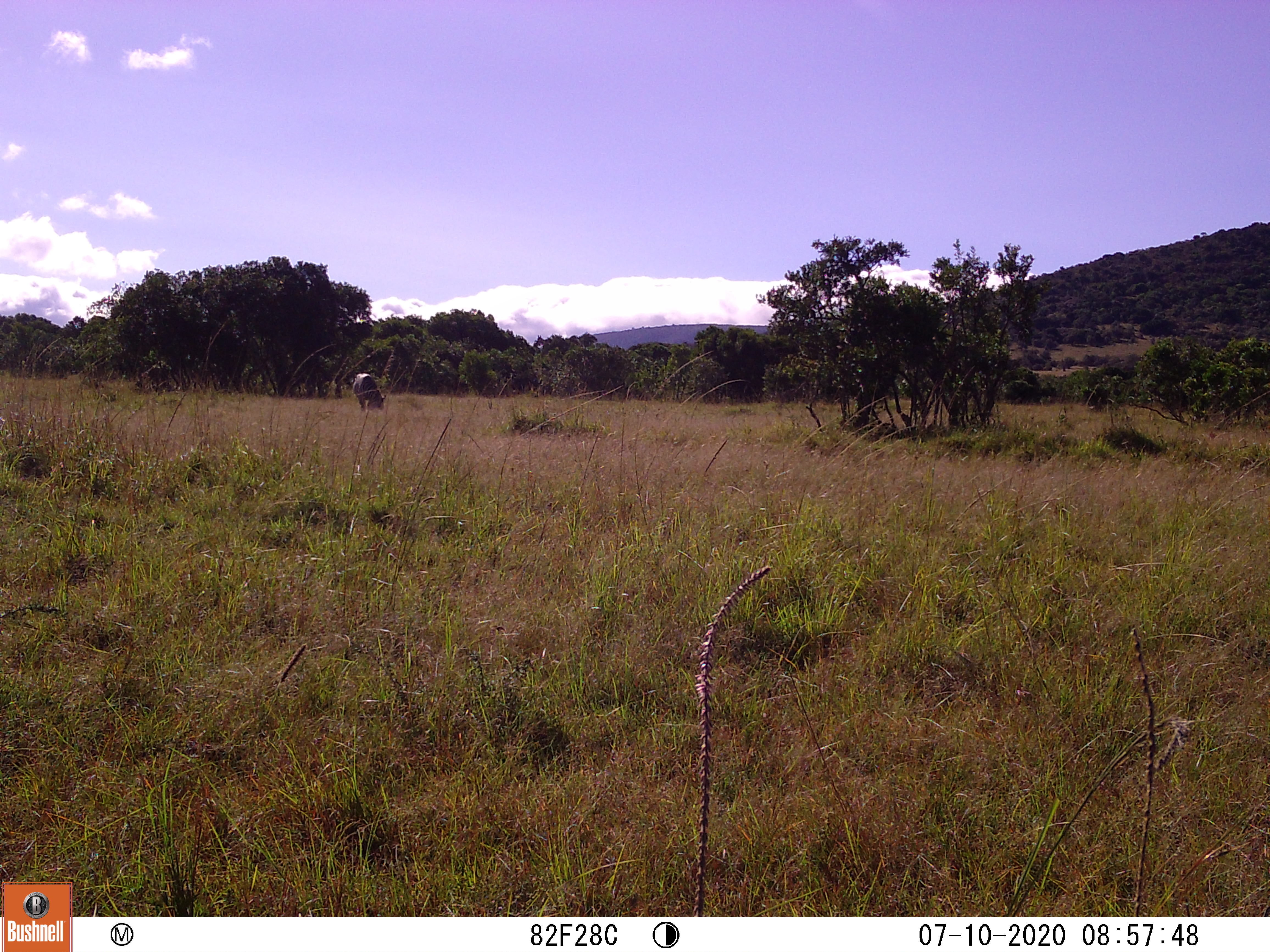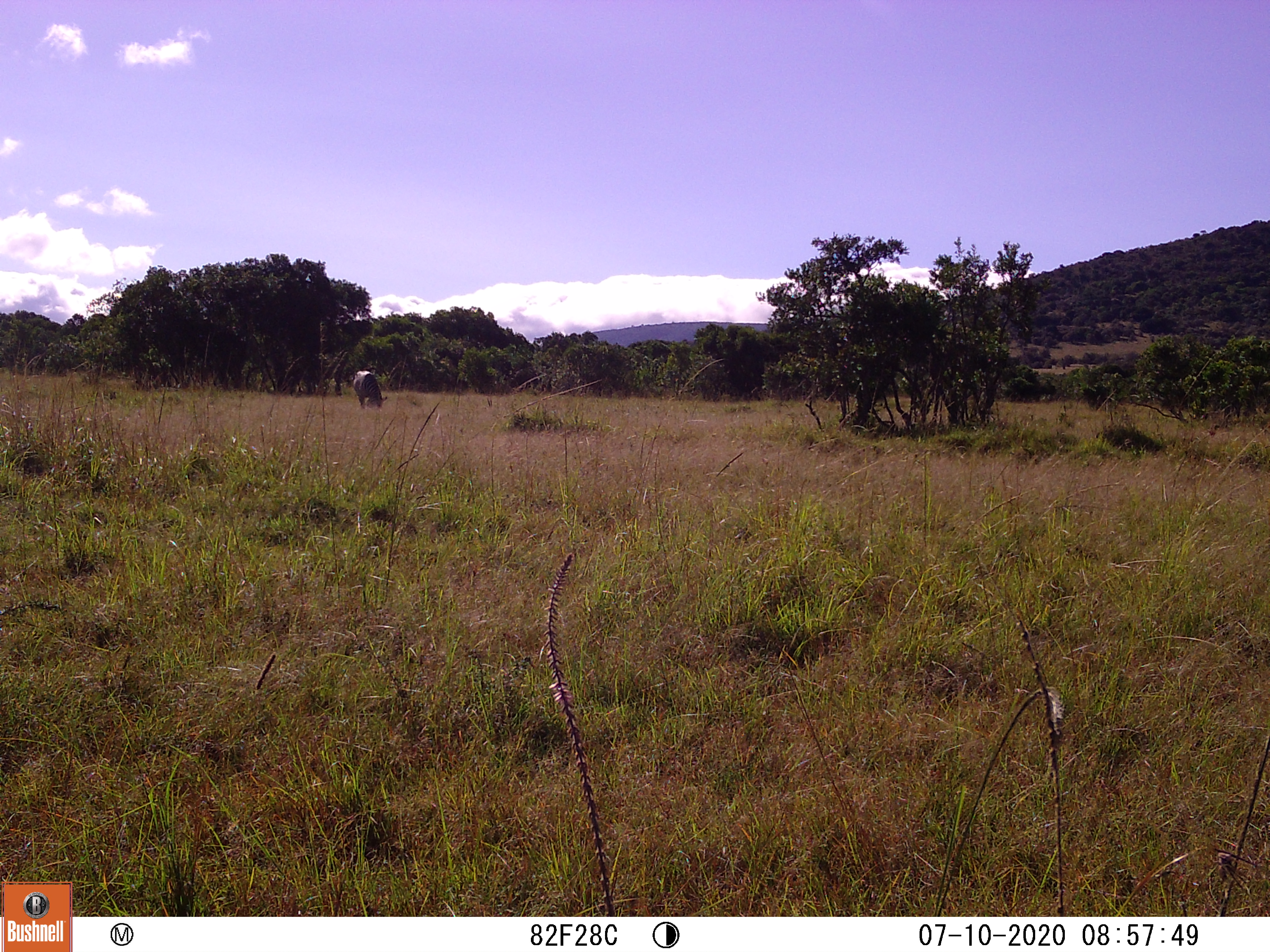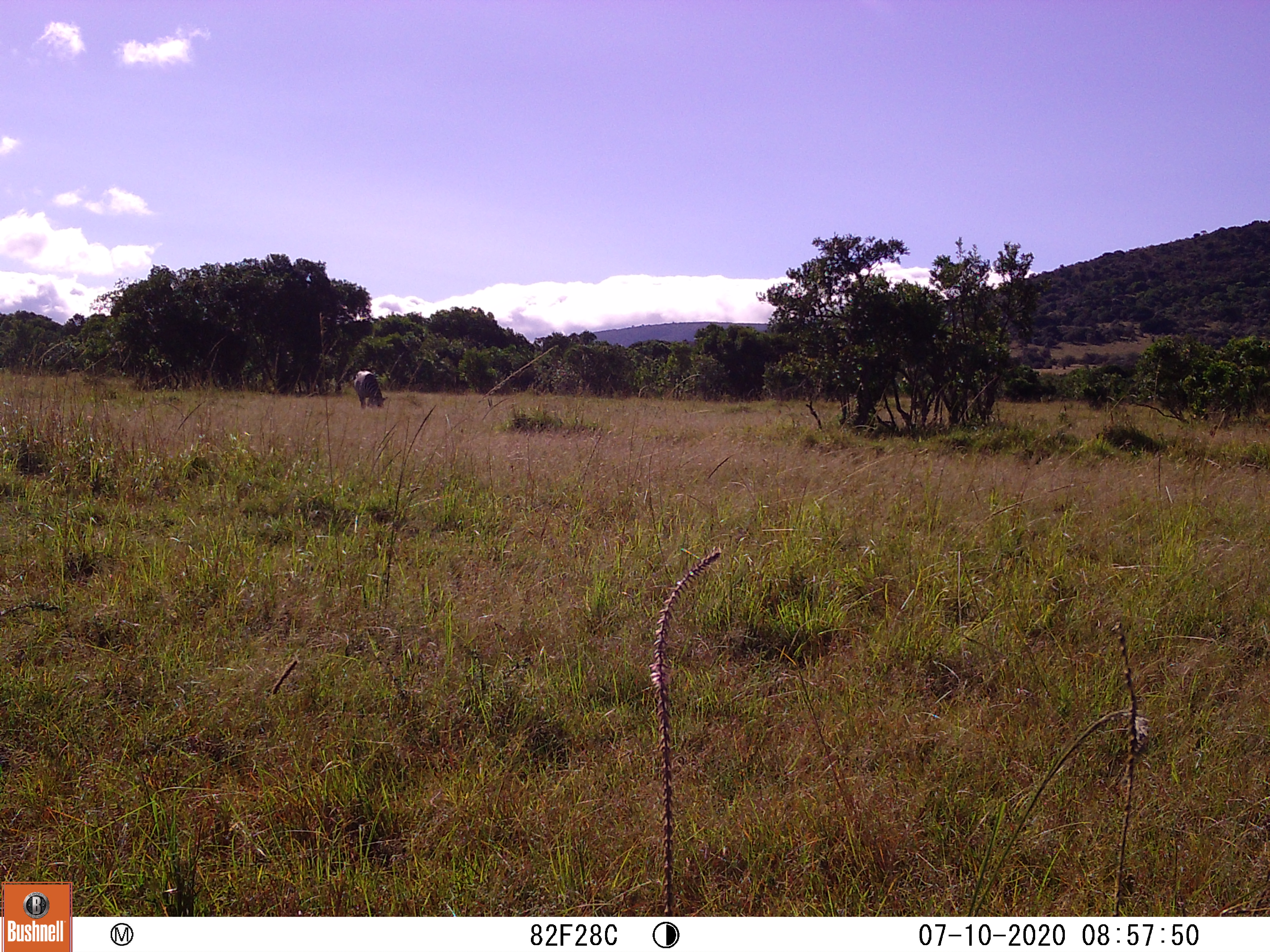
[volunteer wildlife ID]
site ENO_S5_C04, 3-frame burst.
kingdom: Animalia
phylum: Chordata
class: Mammalia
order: Perissodactyla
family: Equidae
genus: Equus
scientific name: Equus quagga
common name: plains zebra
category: zebraplains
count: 1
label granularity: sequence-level